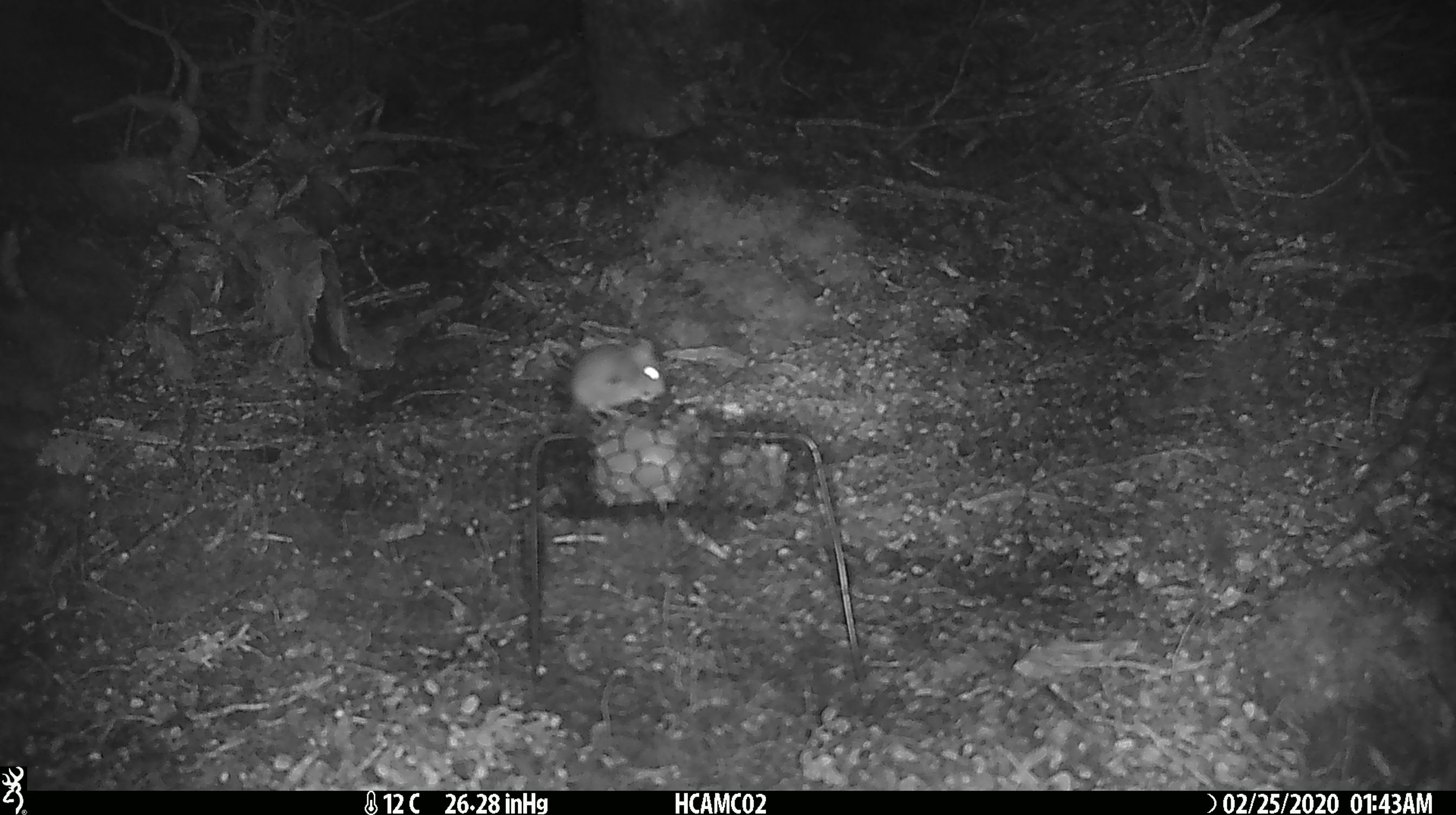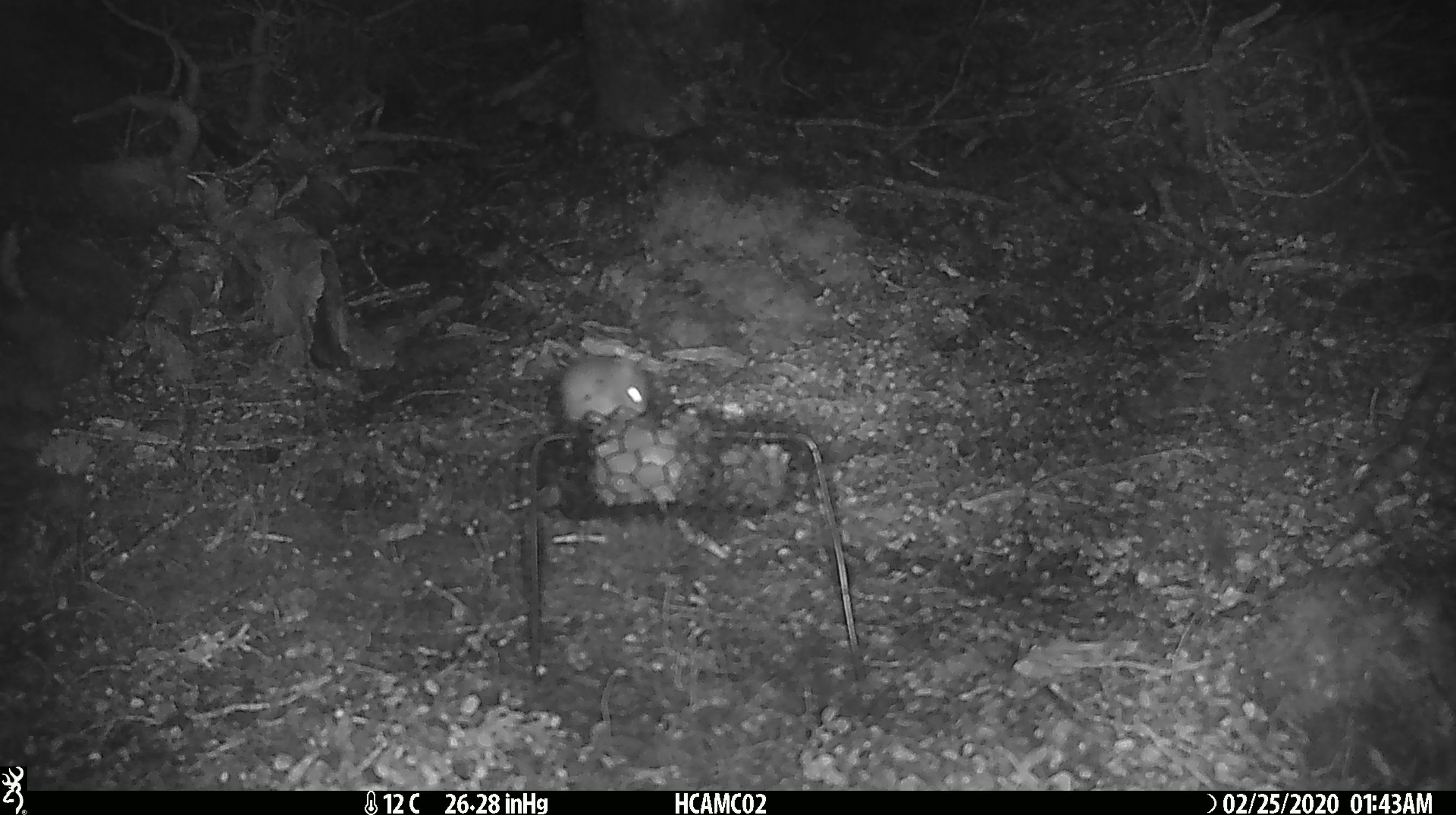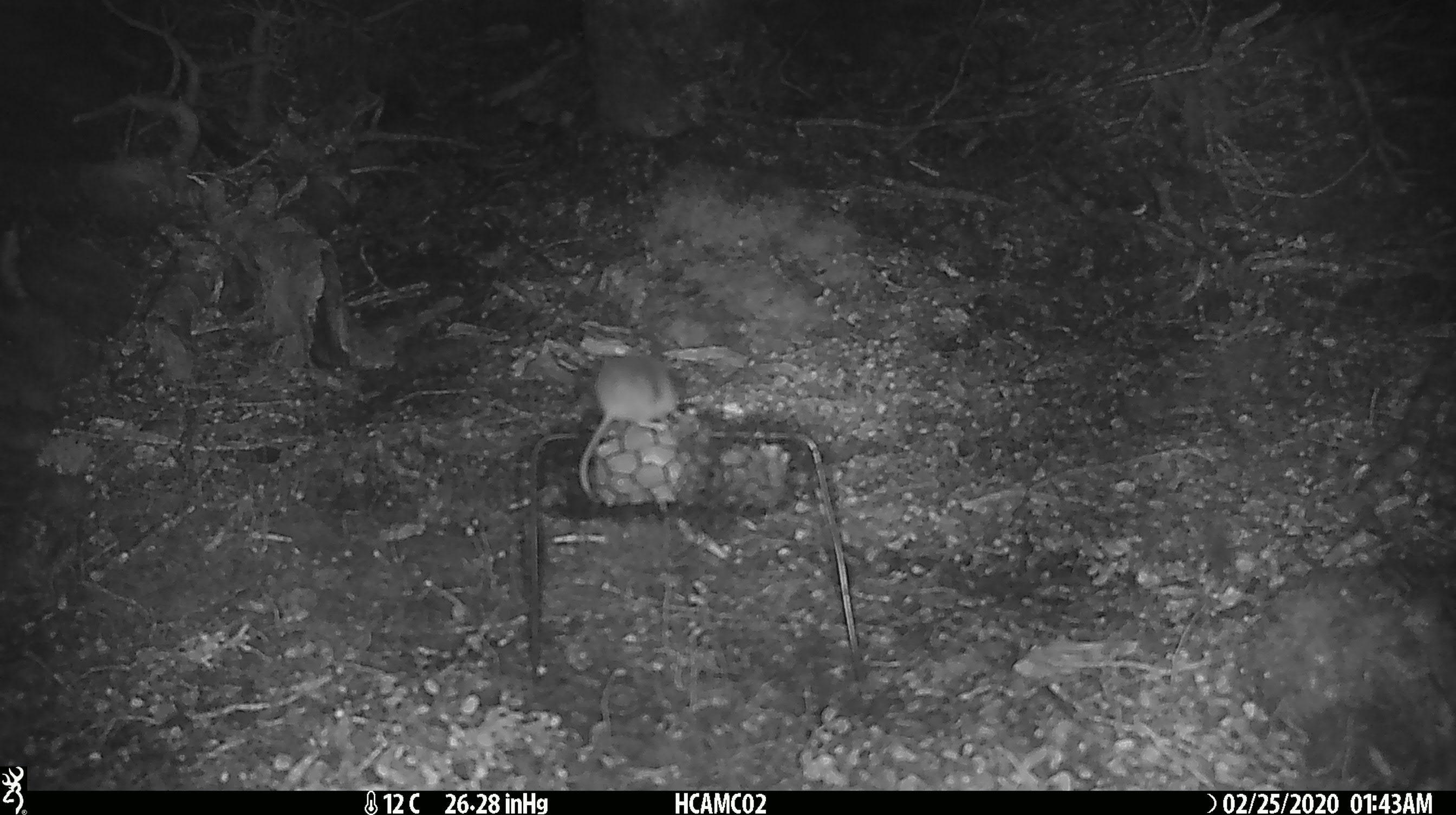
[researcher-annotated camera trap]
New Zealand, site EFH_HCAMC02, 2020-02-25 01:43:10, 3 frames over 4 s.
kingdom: Animalia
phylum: Chordata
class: Mammalia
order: Rodentia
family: Muridae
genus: Mus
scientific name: Mus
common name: mouse